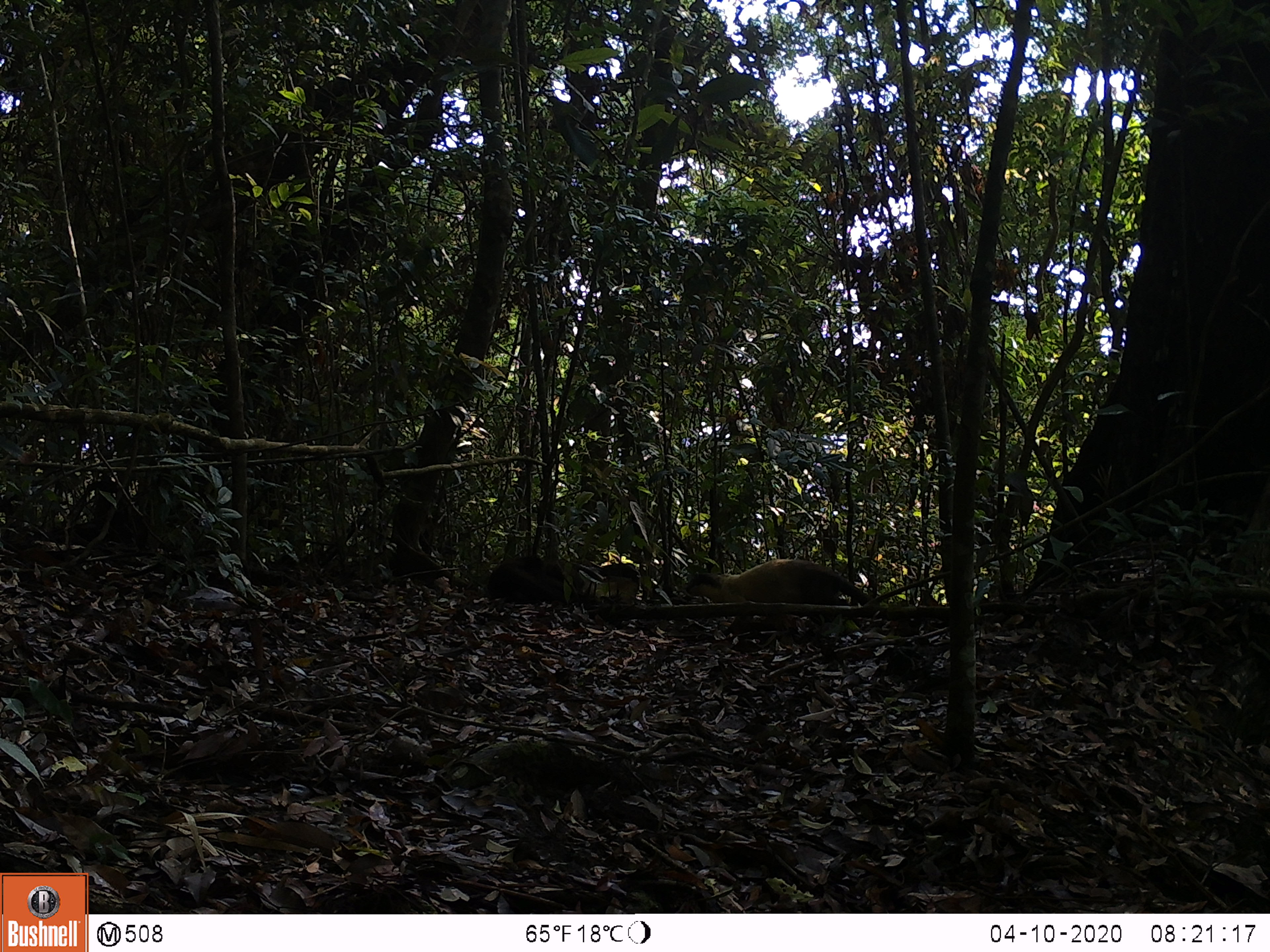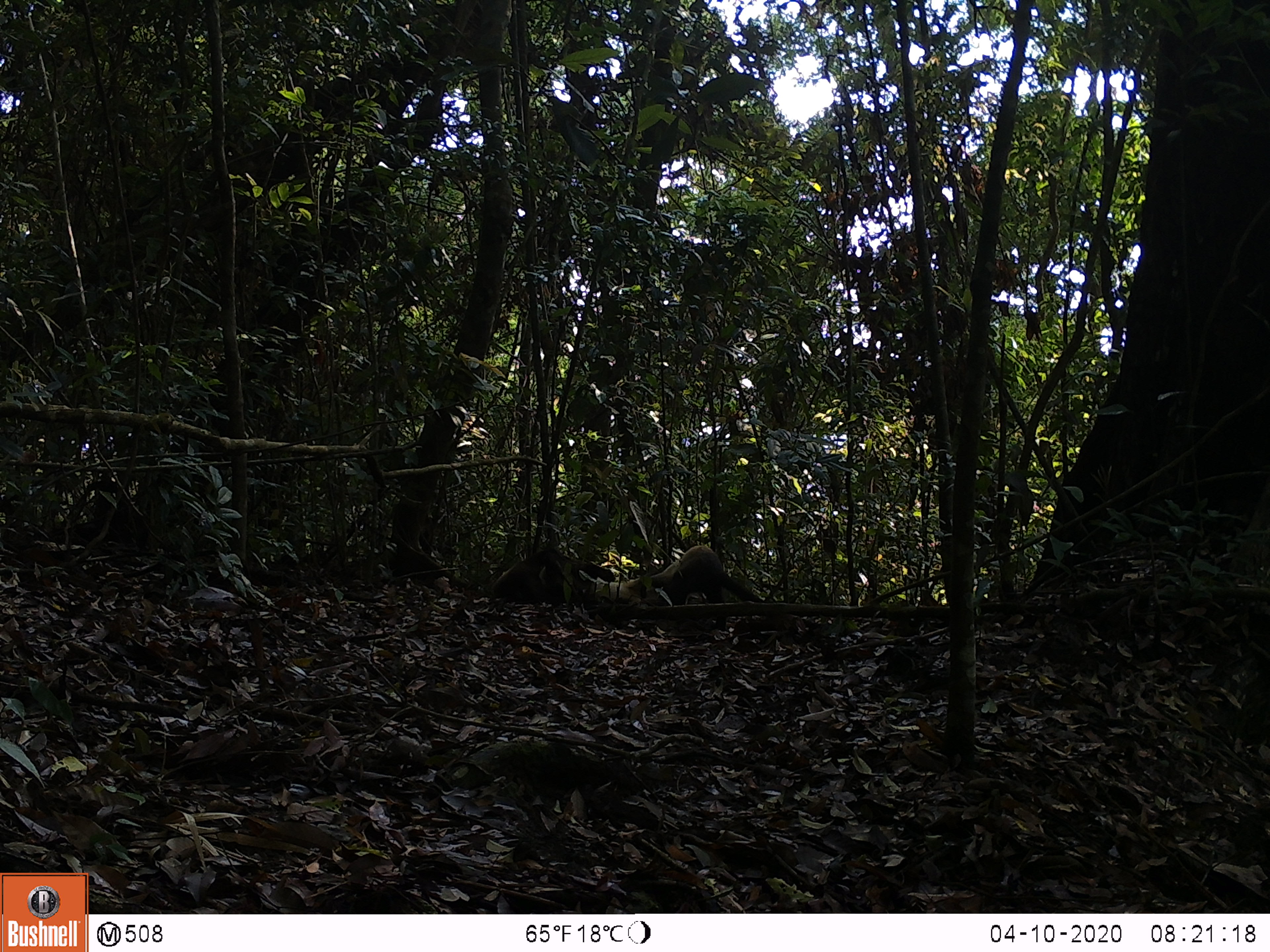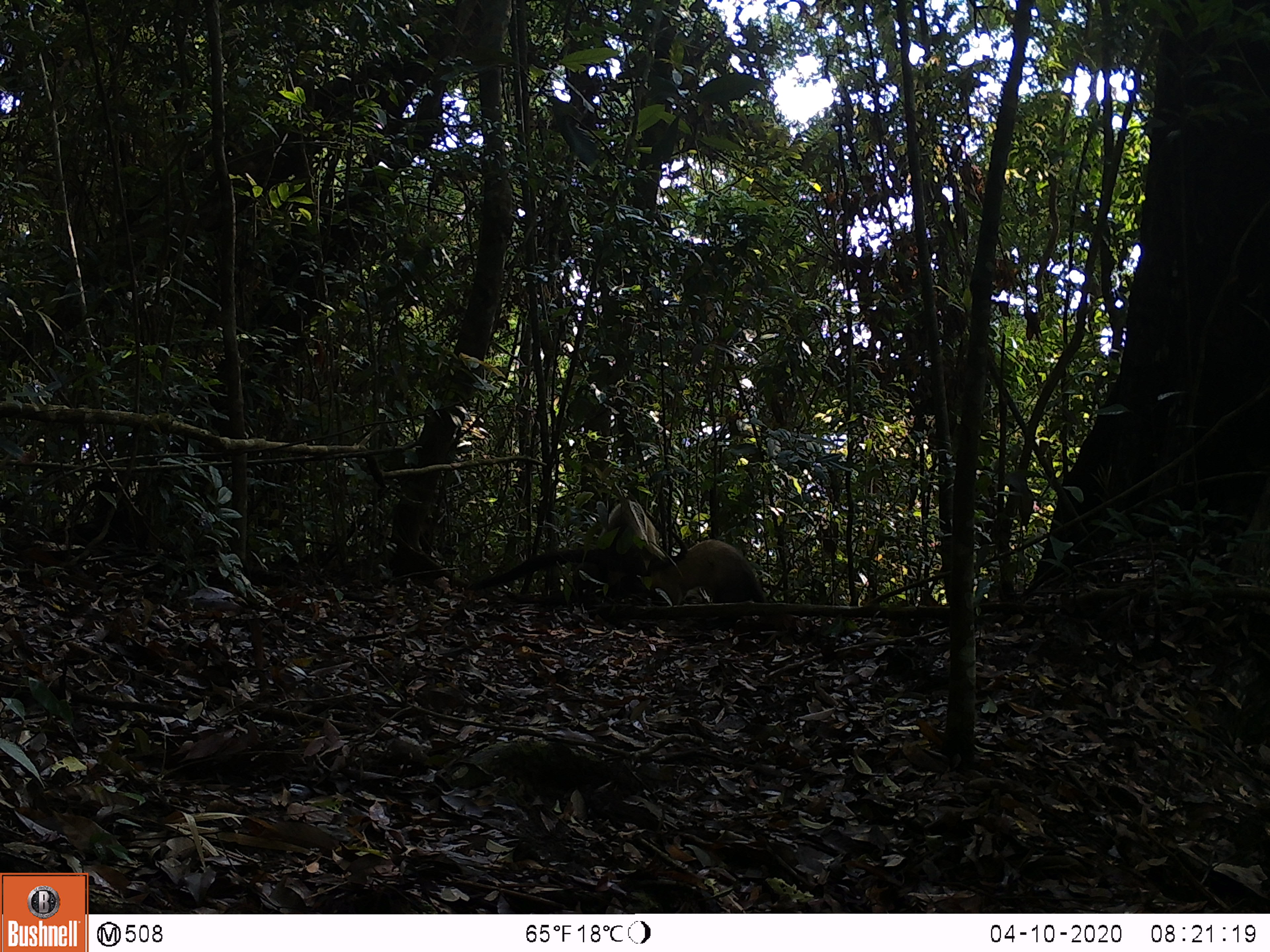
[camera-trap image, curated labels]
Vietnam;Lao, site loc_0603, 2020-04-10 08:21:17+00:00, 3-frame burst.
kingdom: Animalia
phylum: Chordata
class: Mammalia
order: Carnivora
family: Mustelidae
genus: Martes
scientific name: Martes flavigula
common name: yellow-throated marten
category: yellow throated marten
Yellow throated marten (yellow-throated marten) (Martes flavigula). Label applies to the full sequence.